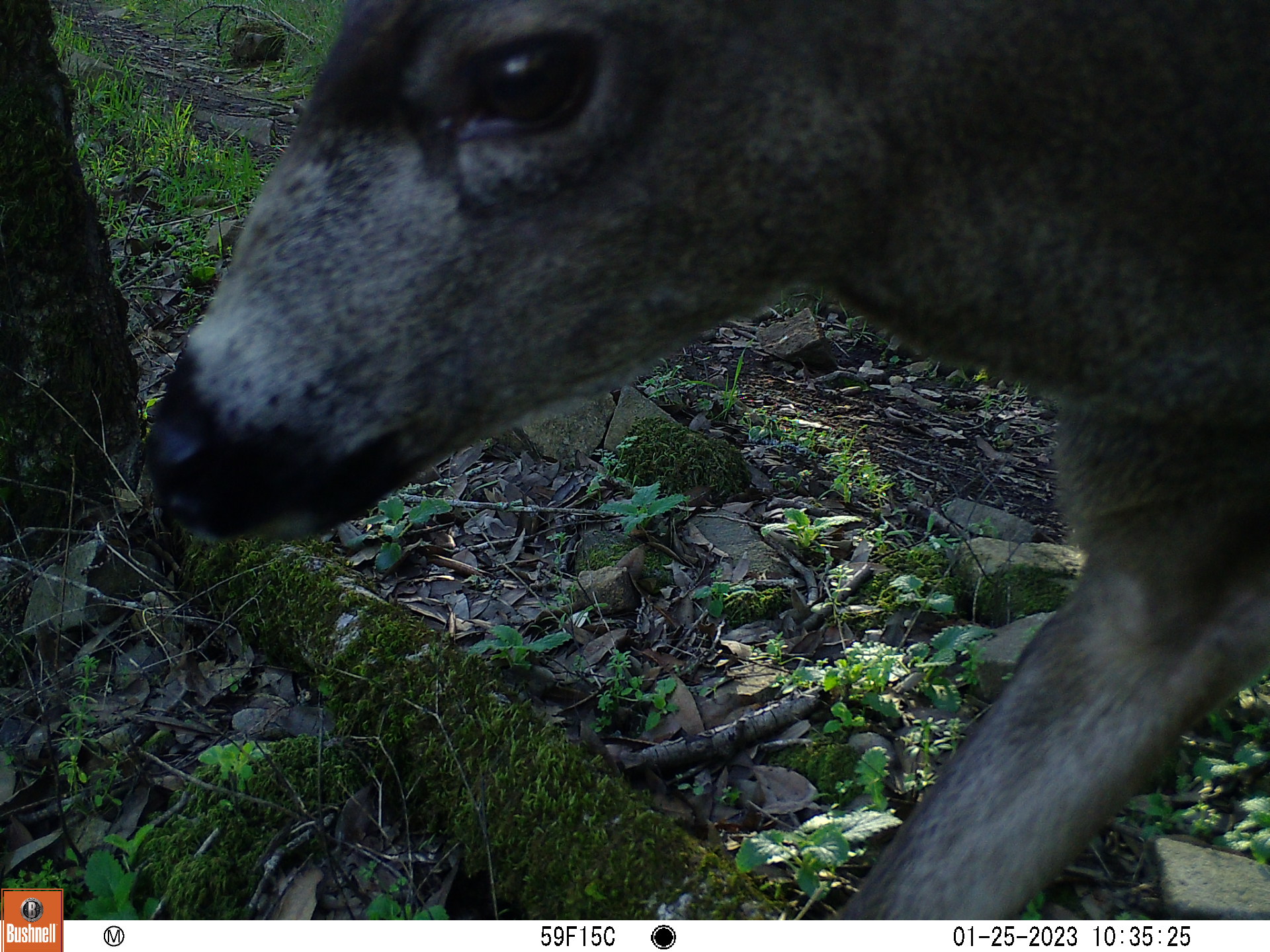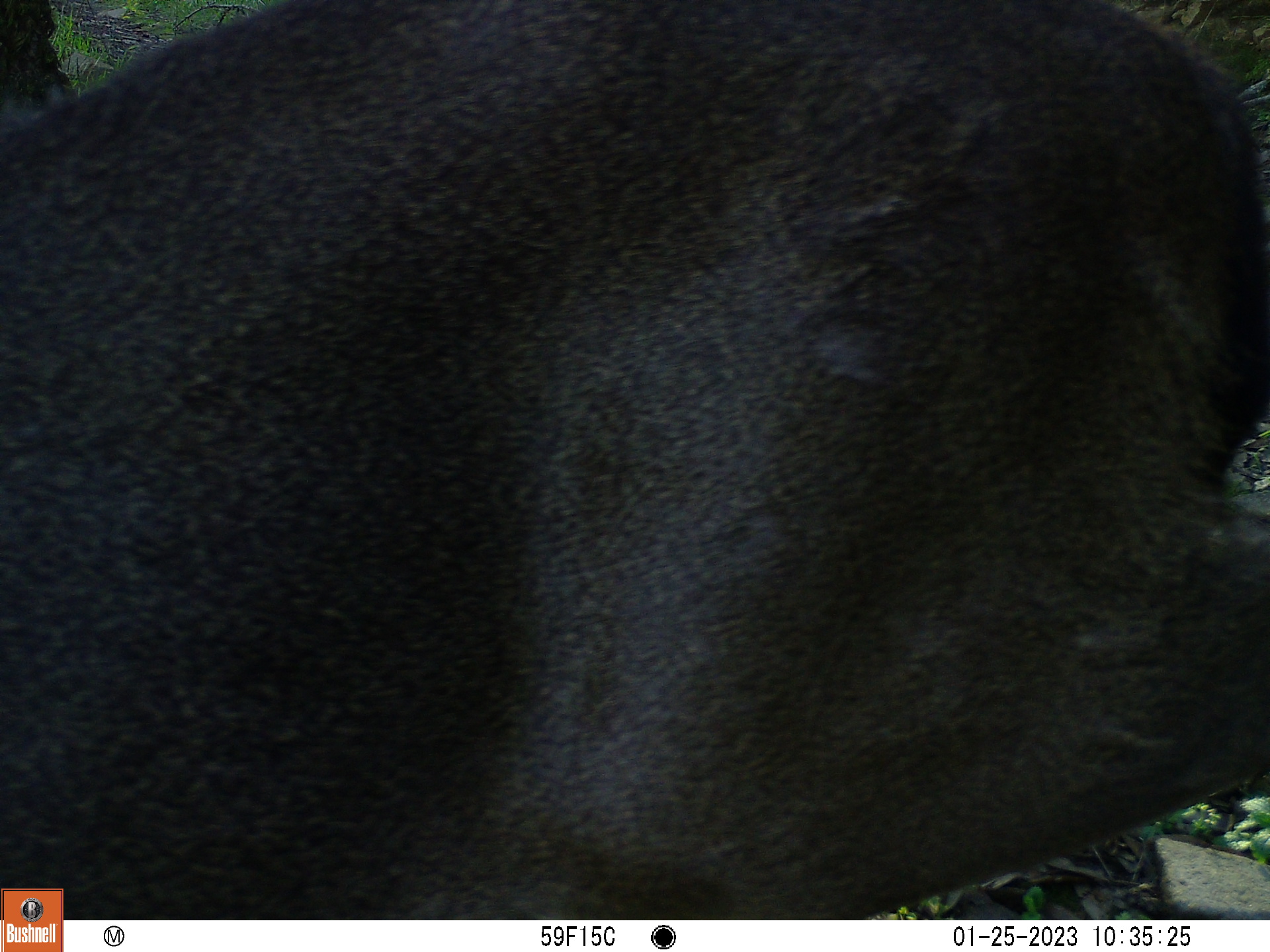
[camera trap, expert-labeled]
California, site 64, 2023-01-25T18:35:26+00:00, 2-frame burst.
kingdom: Animalia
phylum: Chordata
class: Mammalia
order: Artiodactyla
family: Cervidae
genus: Odocoileus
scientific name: Odocoileus hemionus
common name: mule deer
Mule deer (Odocoileus hemionus).